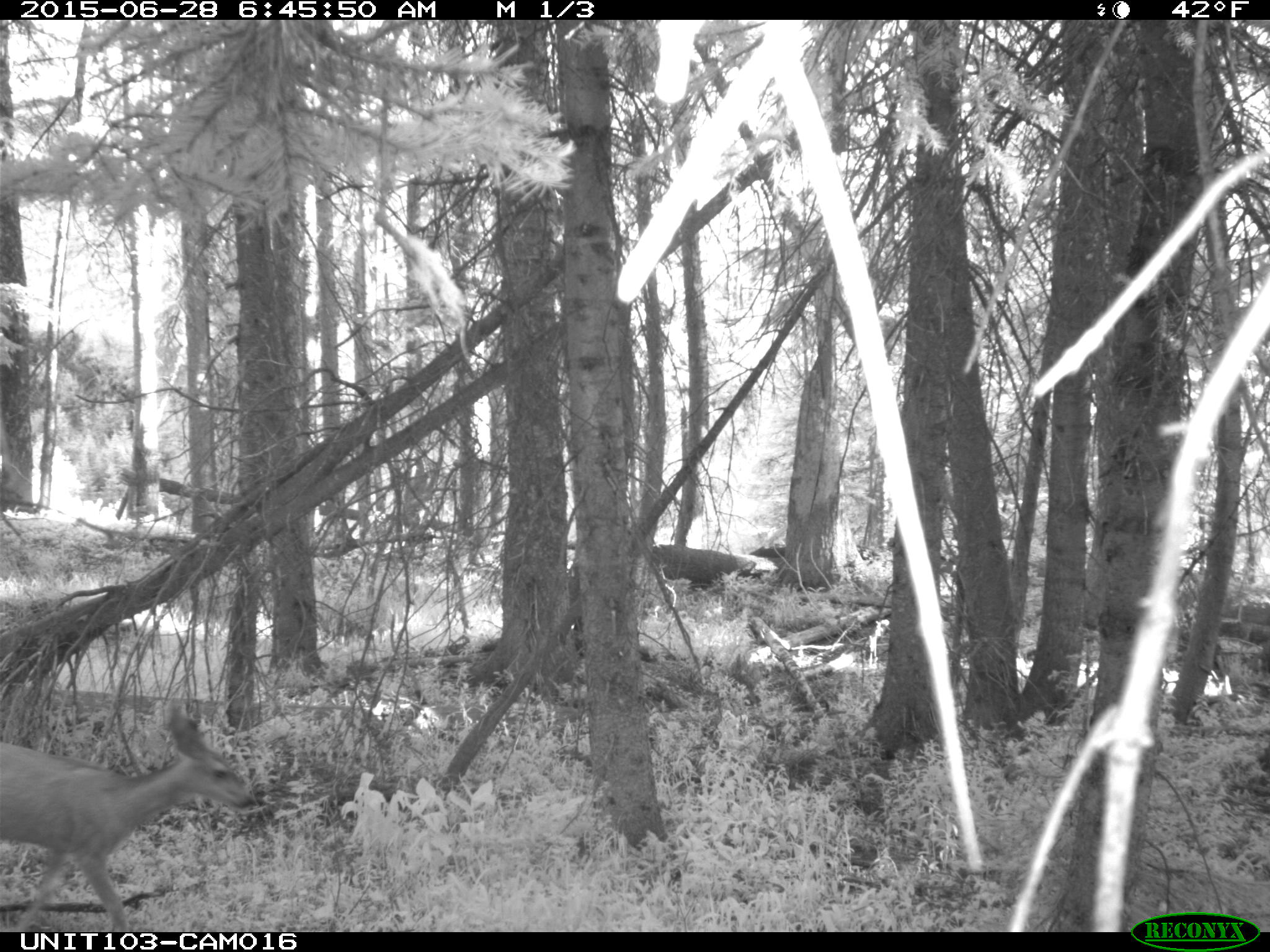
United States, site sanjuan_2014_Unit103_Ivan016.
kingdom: Animalia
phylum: Chordata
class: Mammalia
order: Artiodactyla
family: Cervidae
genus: Odocoileus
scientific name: Odocoileus hemionus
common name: mule deer